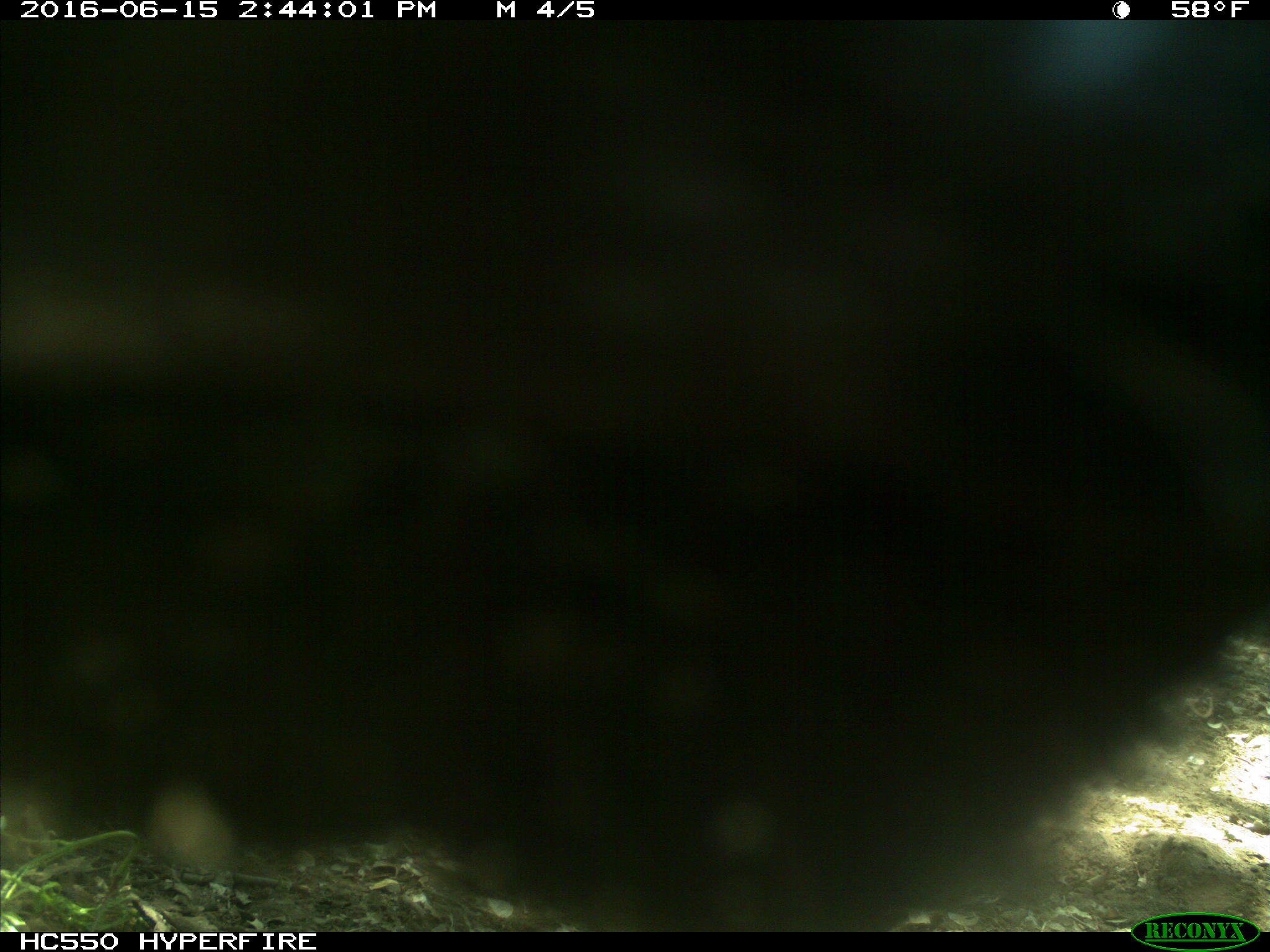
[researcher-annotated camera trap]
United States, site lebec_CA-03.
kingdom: Animalia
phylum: Chordata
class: Mammalia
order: Artiodactyla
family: Bovidae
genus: Bos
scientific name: Bos taurus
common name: domestic cow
Bos taurus (domestic cow).